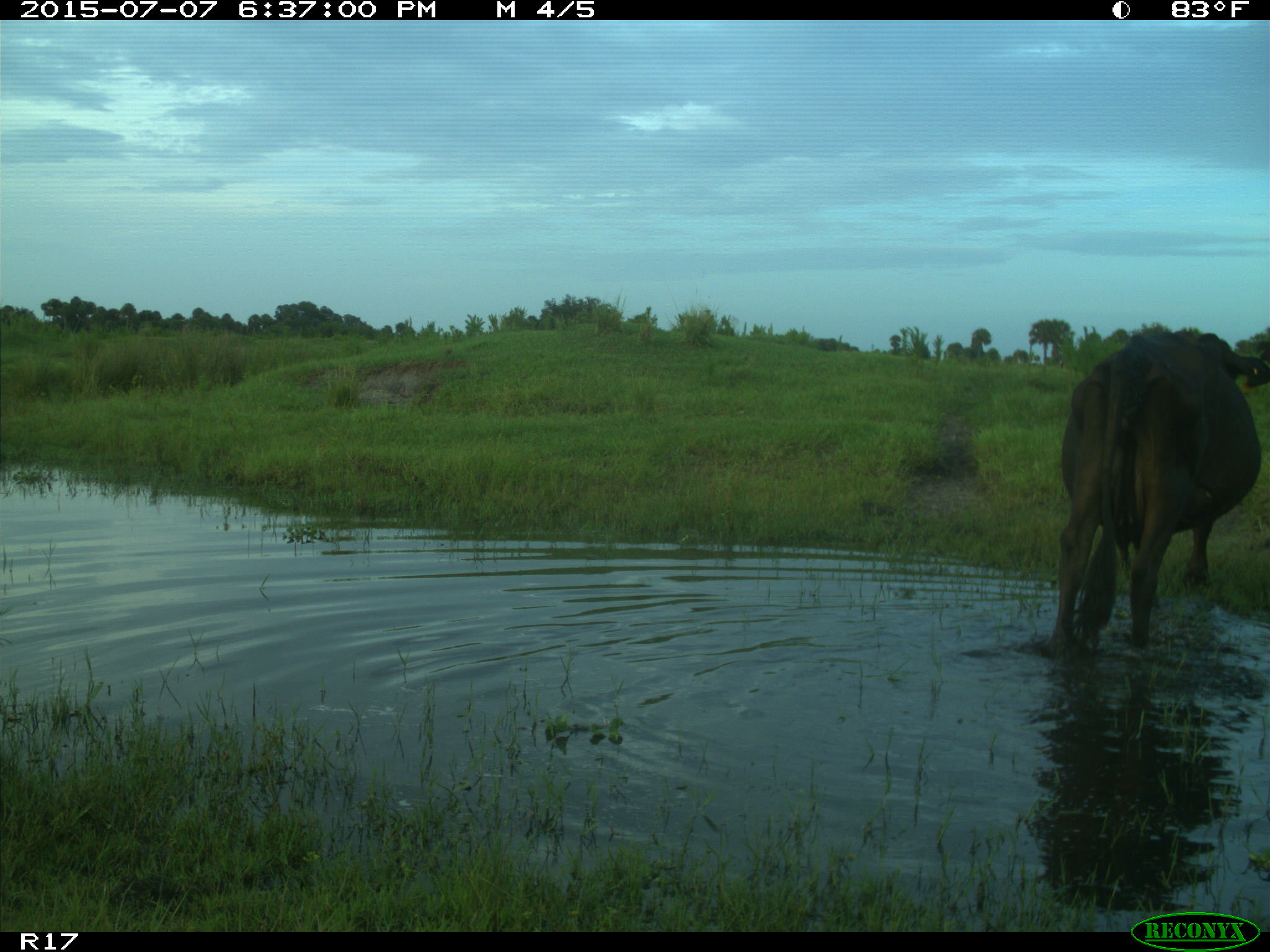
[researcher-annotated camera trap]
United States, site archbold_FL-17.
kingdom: Animalia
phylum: Chordata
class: Mammalia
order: Artiodactyla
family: Bovidae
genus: Bos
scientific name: Bos taurus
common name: domestic cow